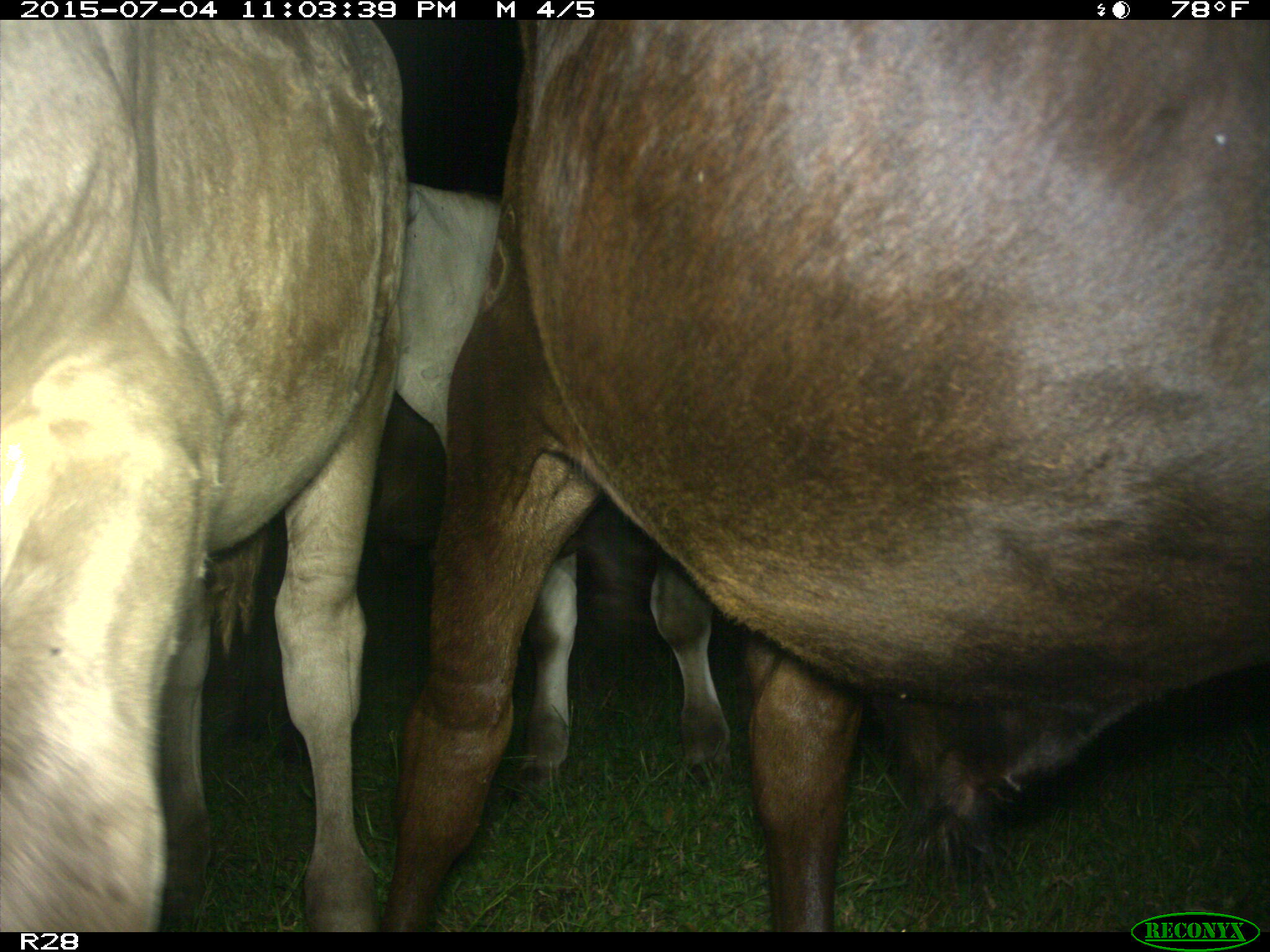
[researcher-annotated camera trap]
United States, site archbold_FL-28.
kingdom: Animalia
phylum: Chordata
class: Mammalia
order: Artiodactyla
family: Bovidae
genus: Bos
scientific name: Bos taurus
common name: domestic cow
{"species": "Bos taurus (domestic cow)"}